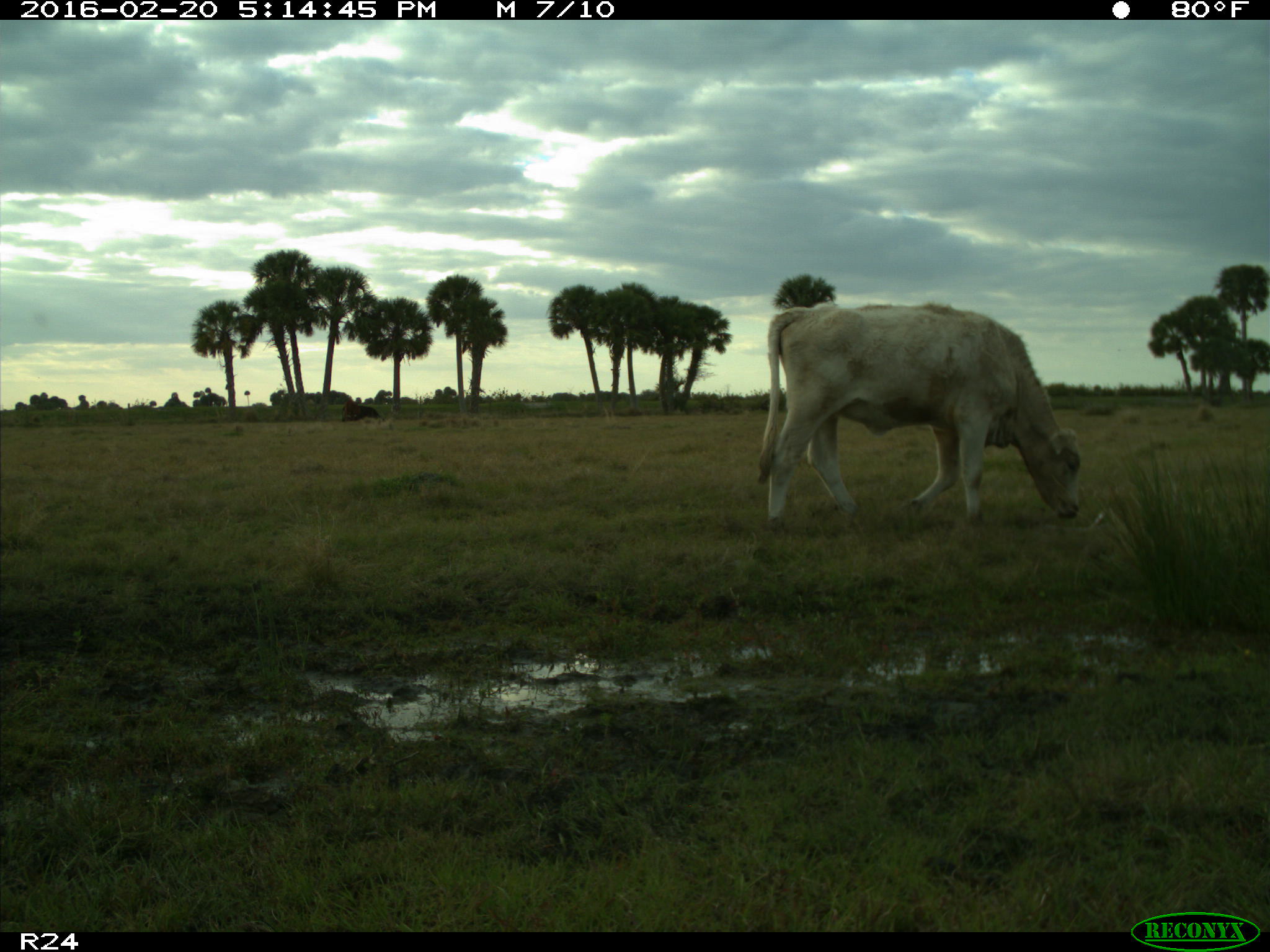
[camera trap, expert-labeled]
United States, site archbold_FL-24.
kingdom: Animalia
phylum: Chordata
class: Mammalia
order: Artiodactyla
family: Bovidae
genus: Bos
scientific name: Bos taurus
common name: domestic cow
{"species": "Bos taurus (domestic cow)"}